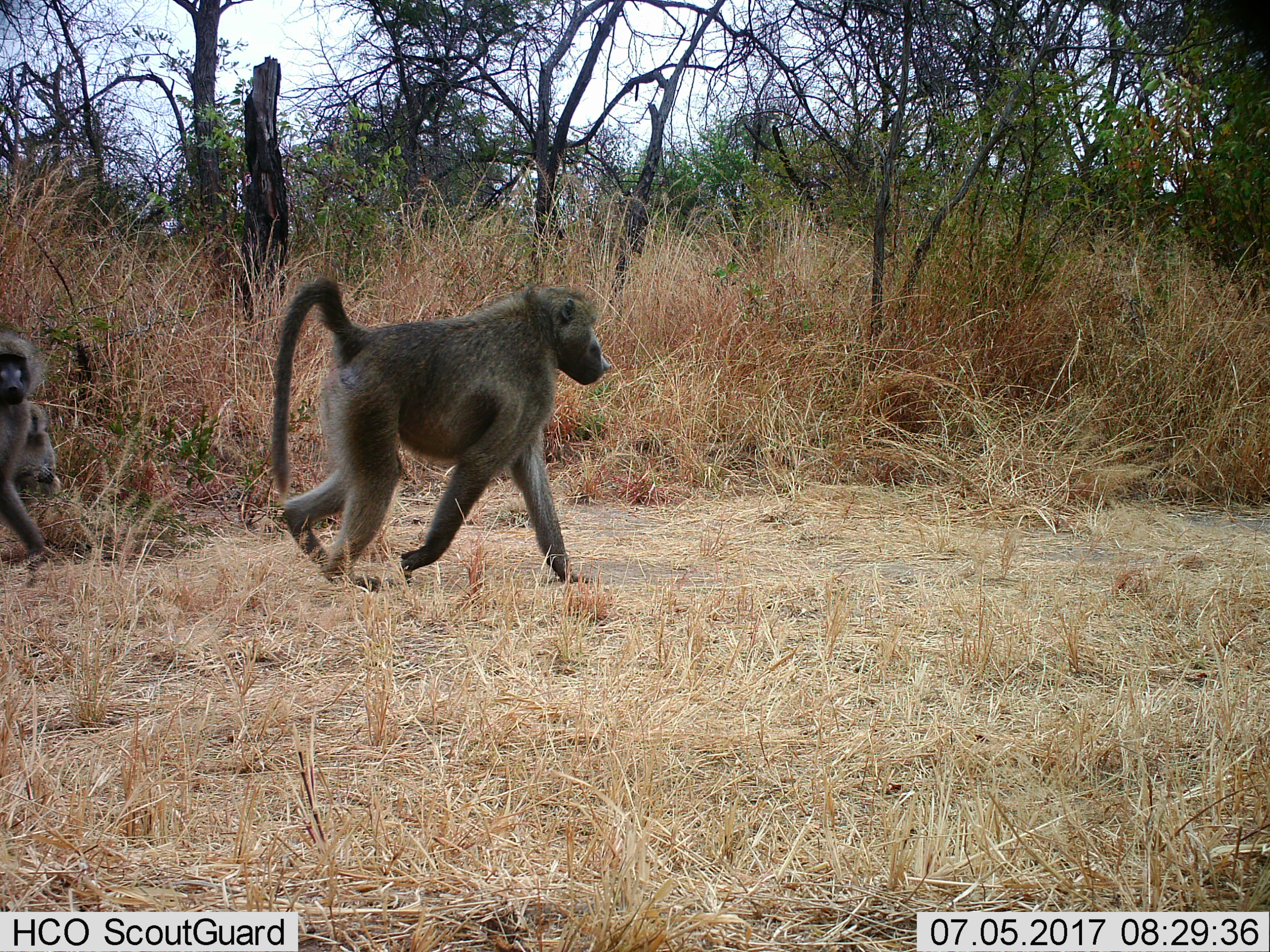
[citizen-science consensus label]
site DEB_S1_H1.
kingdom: Animalia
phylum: Chordata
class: Mammalia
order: Primates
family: Cercopithecidae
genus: Papio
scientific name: Papio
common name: baboon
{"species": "baboon (Papio)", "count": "3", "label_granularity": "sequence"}